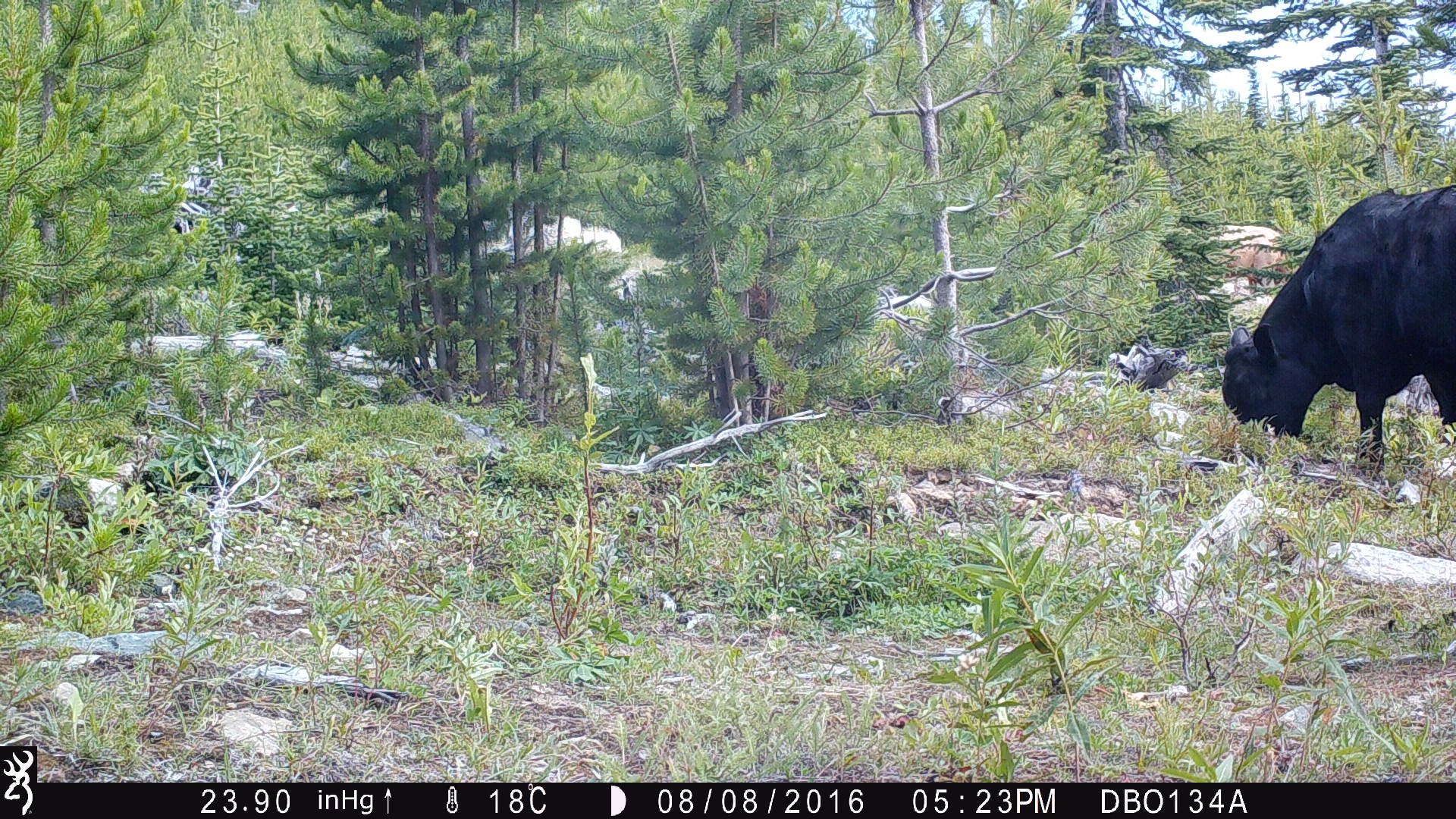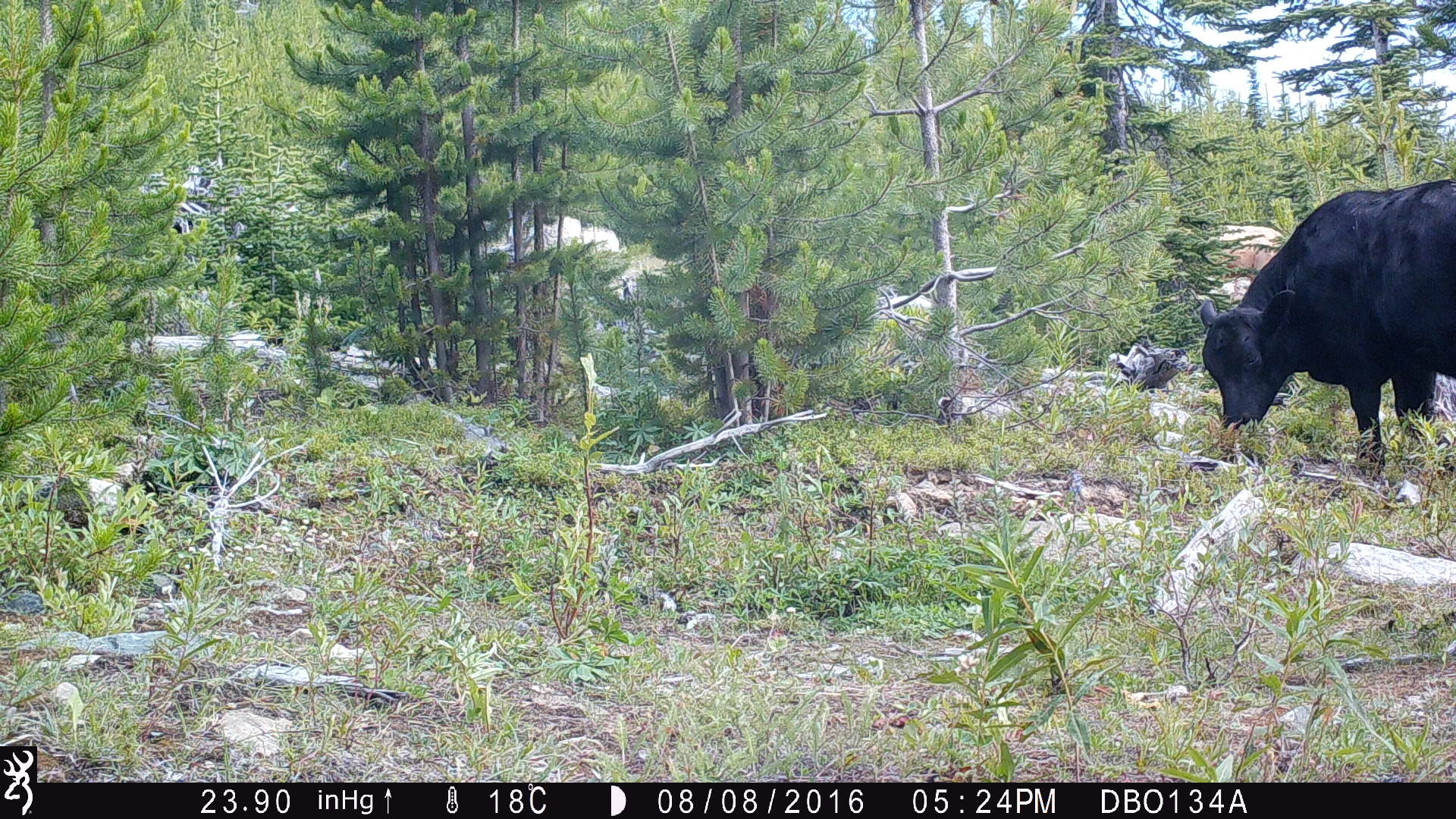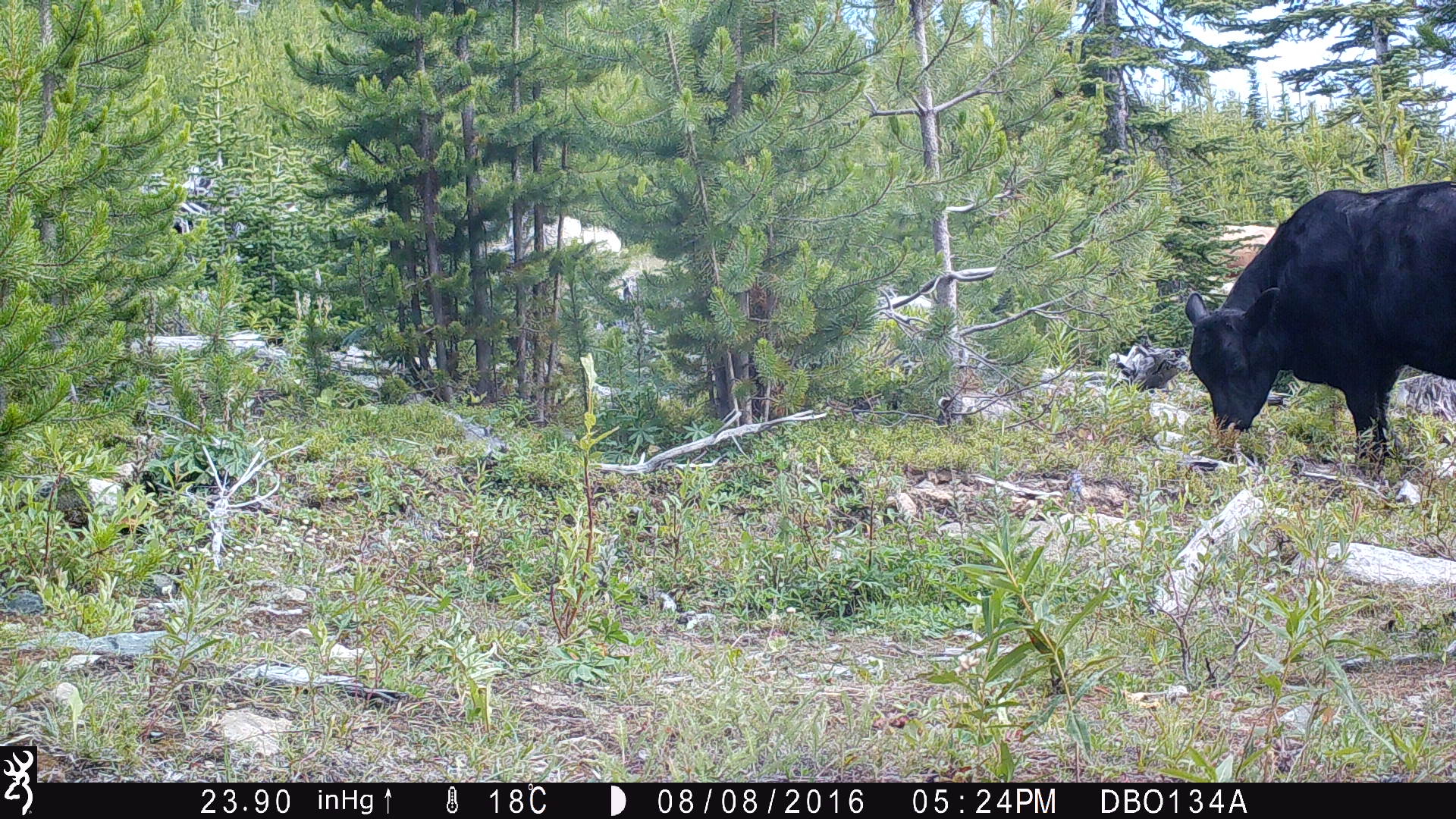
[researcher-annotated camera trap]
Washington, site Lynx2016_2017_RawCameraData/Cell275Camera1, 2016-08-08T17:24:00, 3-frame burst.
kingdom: Animalia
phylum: Chordata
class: Mammalia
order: Artiodactyla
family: Bovidae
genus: Bos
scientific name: Bos taurus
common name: domestic cattle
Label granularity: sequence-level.